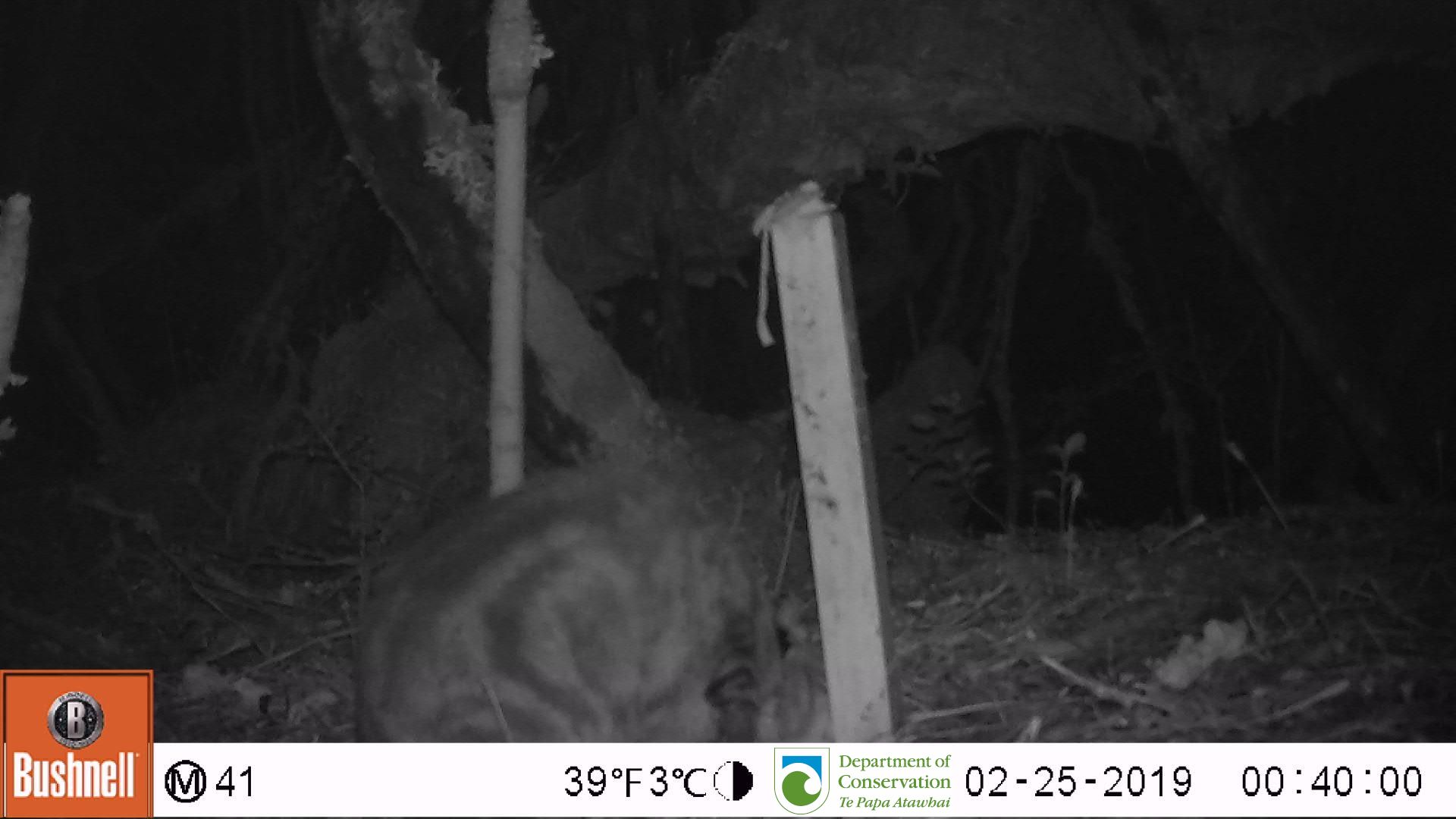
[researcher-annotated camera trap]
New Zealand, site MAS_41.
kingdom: Animalia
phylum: Chordata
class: Mammalia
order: Carnivora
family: Felidae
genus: Felis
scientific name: Felis catus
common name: domestic cat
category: cat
Cat (domestic cat) (Felis catus).